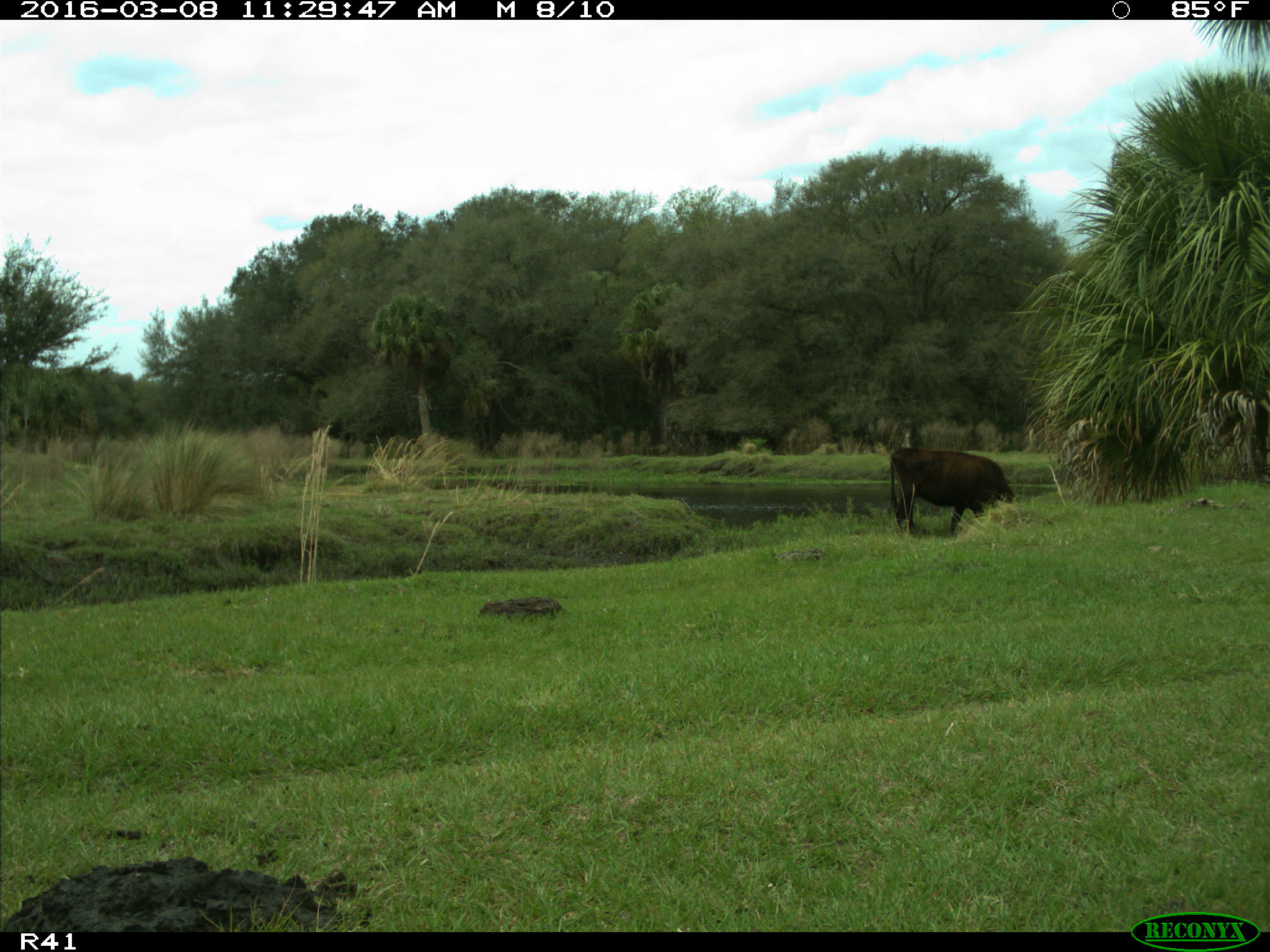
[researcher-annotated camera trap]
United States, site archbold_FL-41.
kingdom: Animalia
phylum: Chordata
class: Mammalia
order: Artiodactyla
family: Bovidae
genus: Bos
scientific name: Bos taurus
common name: domestic cow